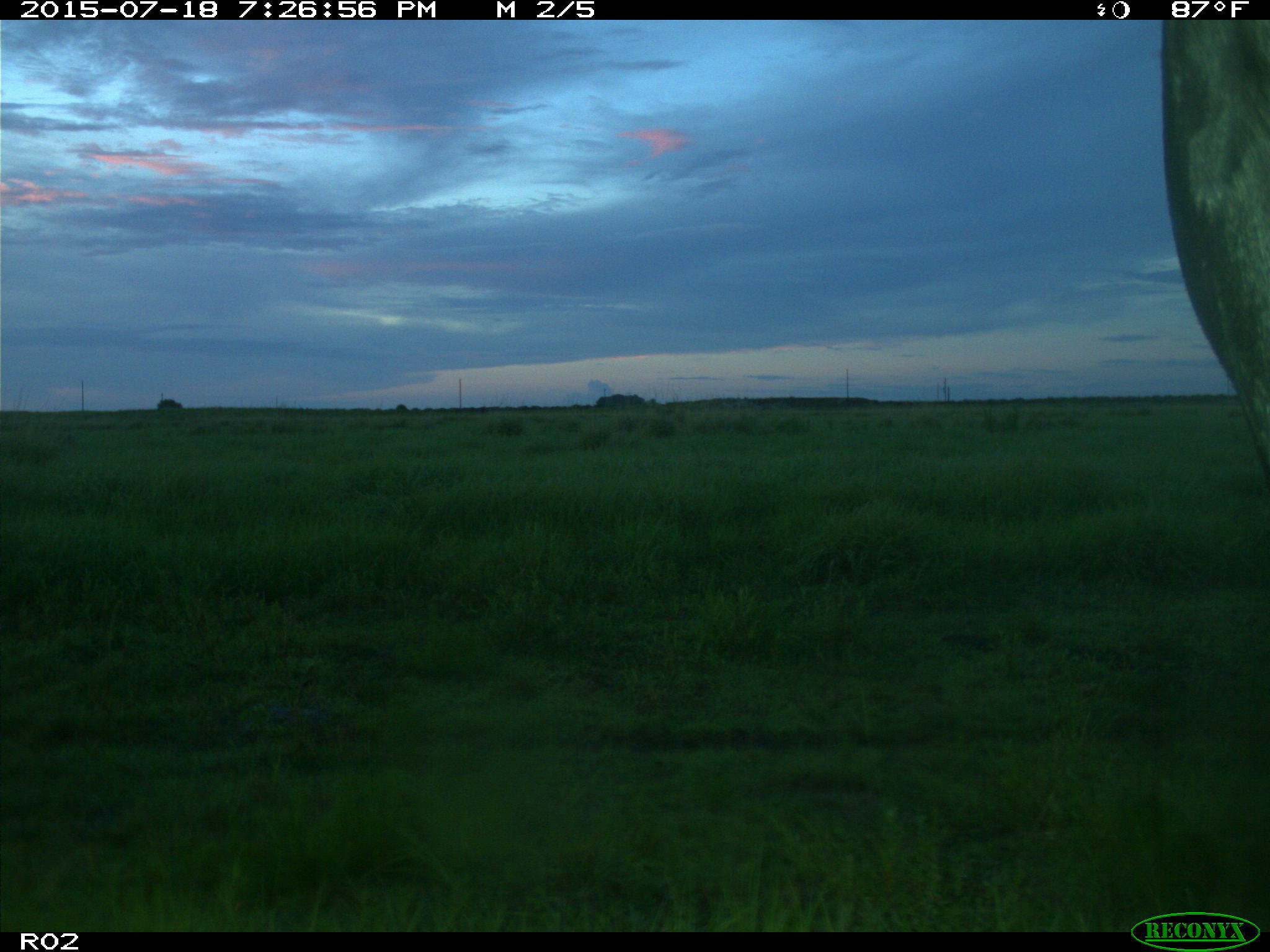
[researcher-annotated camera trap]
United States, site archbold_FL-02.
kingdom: Animalia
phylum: Chordata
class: Mammalia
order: Artiodactyla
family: Bovidae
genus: Bos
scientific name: Bos taurus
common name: domestic cow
Bos taurus (domestic cow).